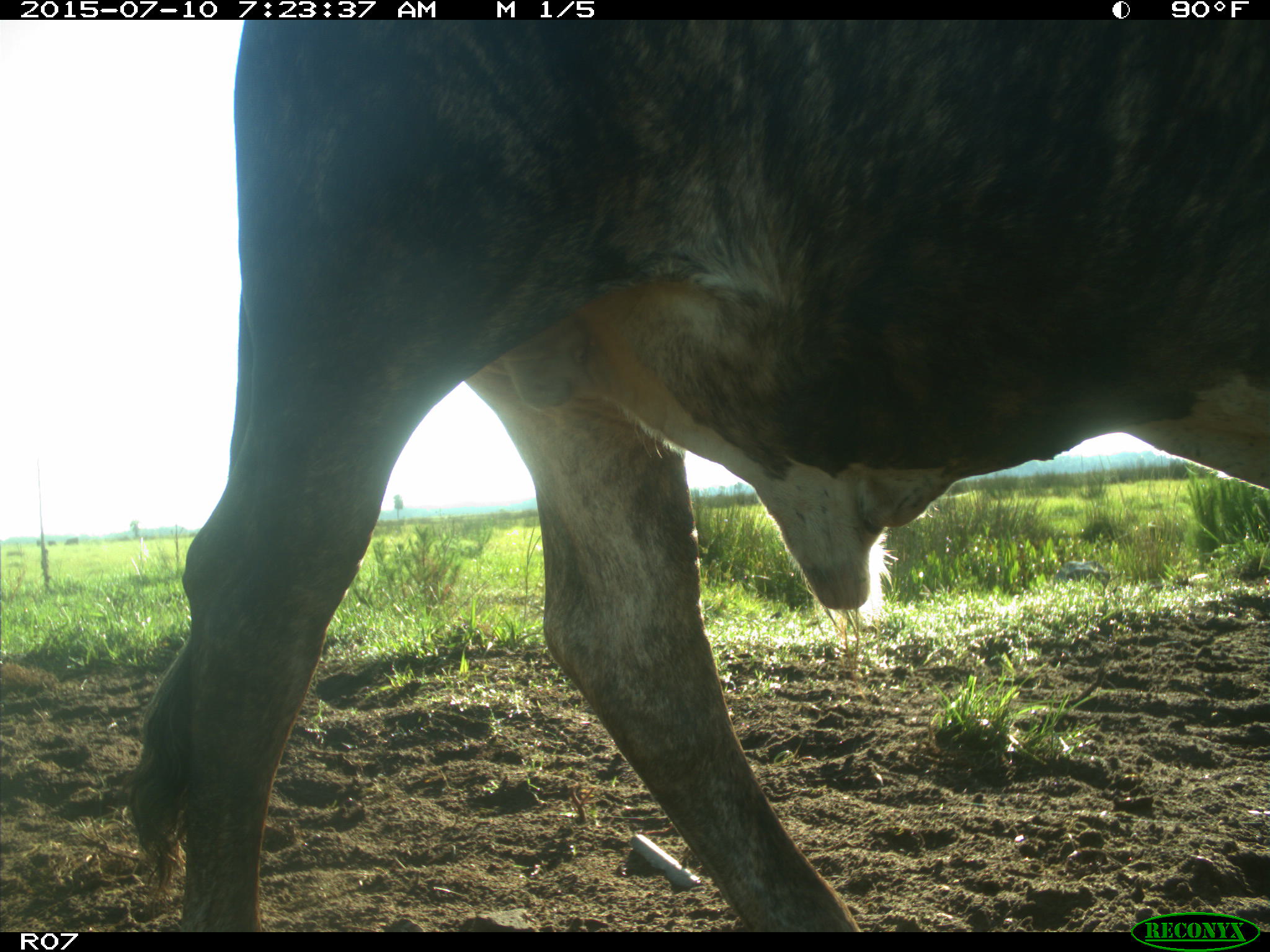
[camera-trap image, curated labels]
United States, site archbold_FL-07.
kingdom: Animalia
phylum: Chordata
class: Mammalia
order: Artiodactyla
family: Bovidae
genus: Bos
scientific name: Bos taurus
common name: domestic cow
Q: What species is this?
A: Bos taurus (domestic cow).